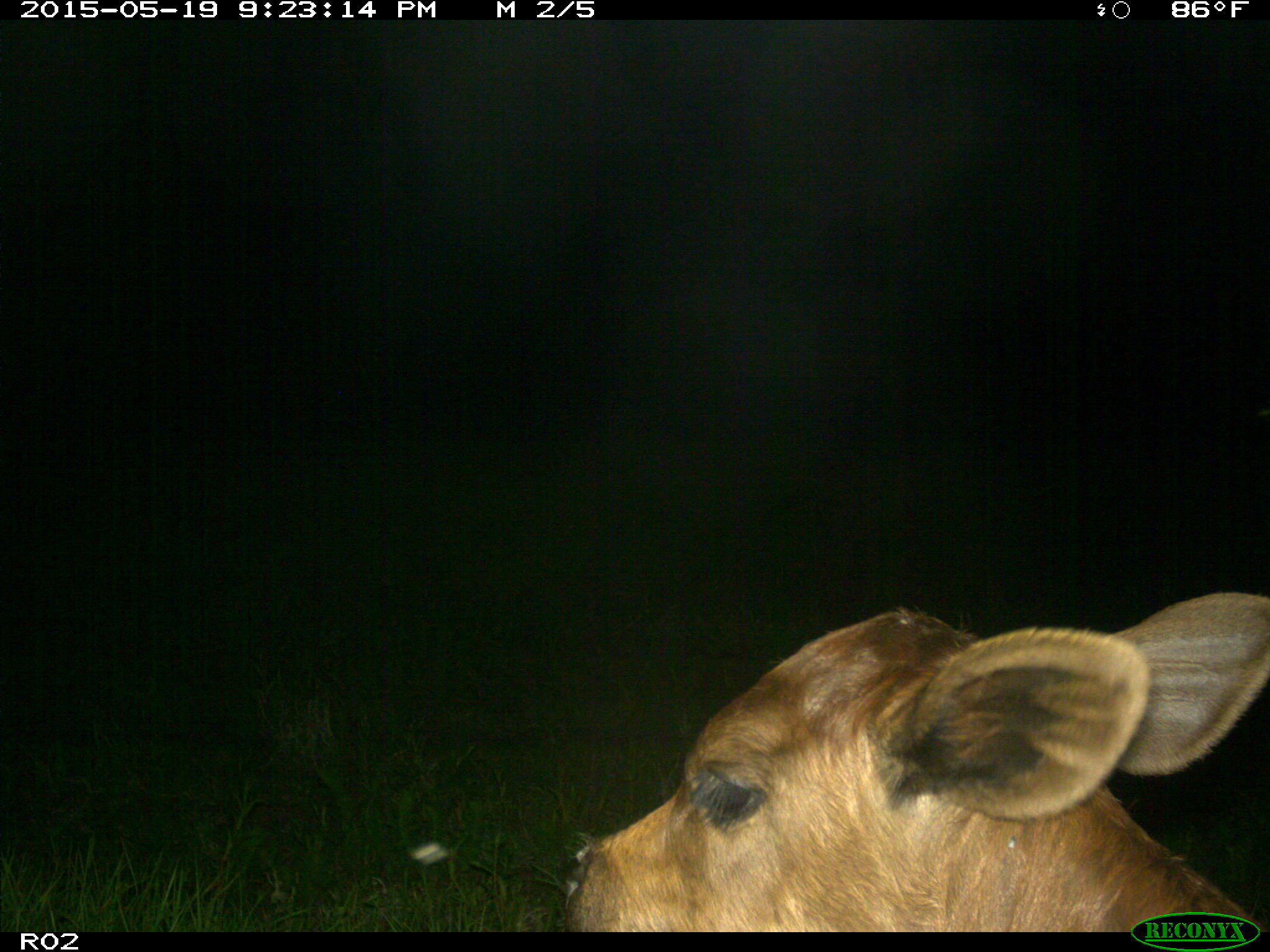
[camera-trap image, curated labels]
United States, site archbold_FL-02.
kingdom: Animalia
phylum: Chordata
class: Mammalia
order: Artiodactyla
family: Bovidae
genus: Bos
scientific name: Bos taurus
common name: domestic cow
Bos taurus (domestic cow).